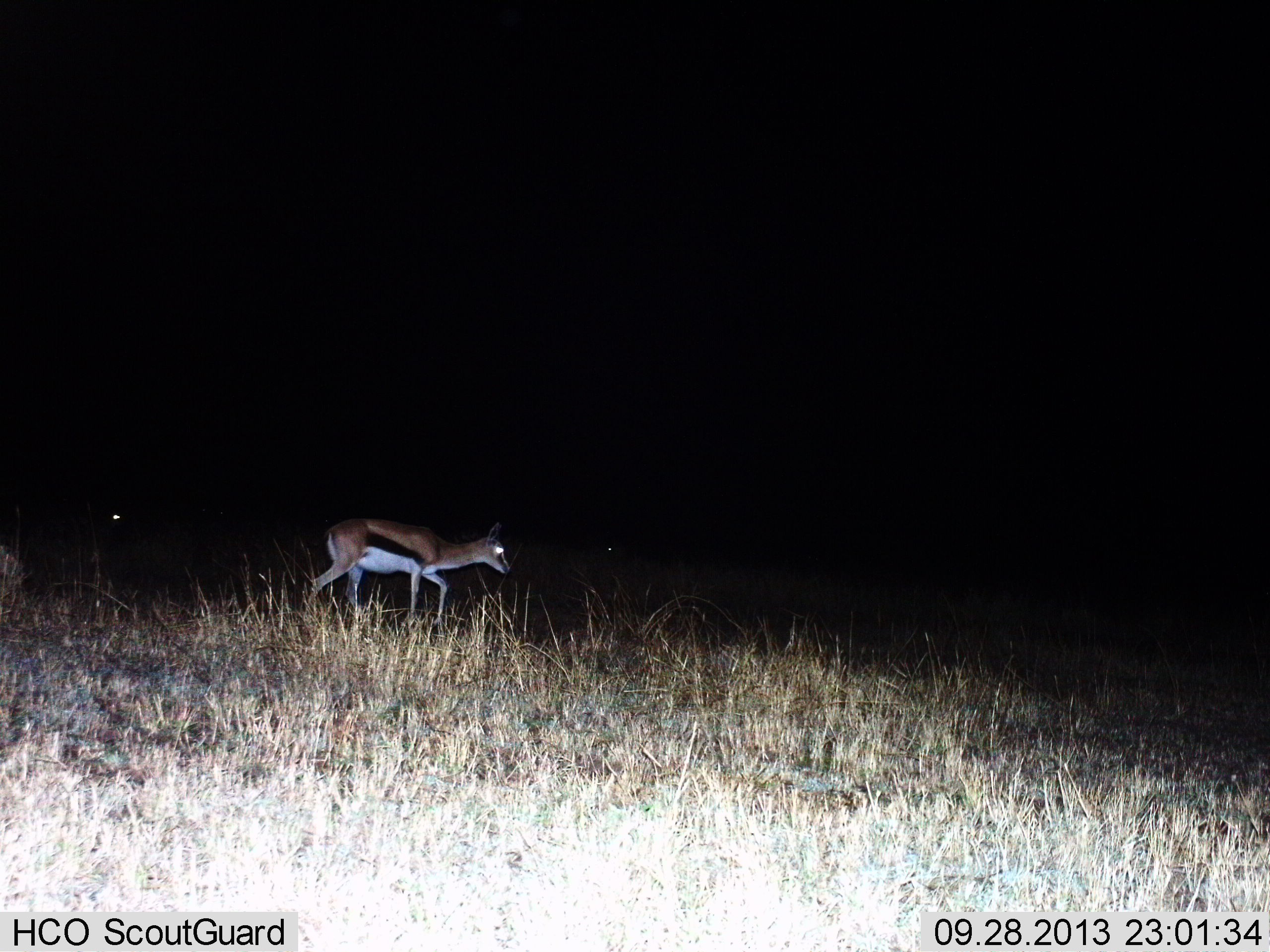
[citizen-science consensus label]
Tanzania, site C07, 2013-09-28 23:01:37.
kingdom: Animalia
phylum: Chordata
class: Mammalia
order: Artiodactyla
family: Bovidae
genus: Eudorcas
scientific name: Eudorcas thomsonii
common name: thomson's gazelle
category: gazellethomsons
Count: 1.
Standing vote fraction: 10%.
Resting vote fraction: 0%.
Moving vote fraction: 90%.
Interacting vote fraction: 0%.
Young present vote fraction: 0%.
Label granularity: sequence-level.